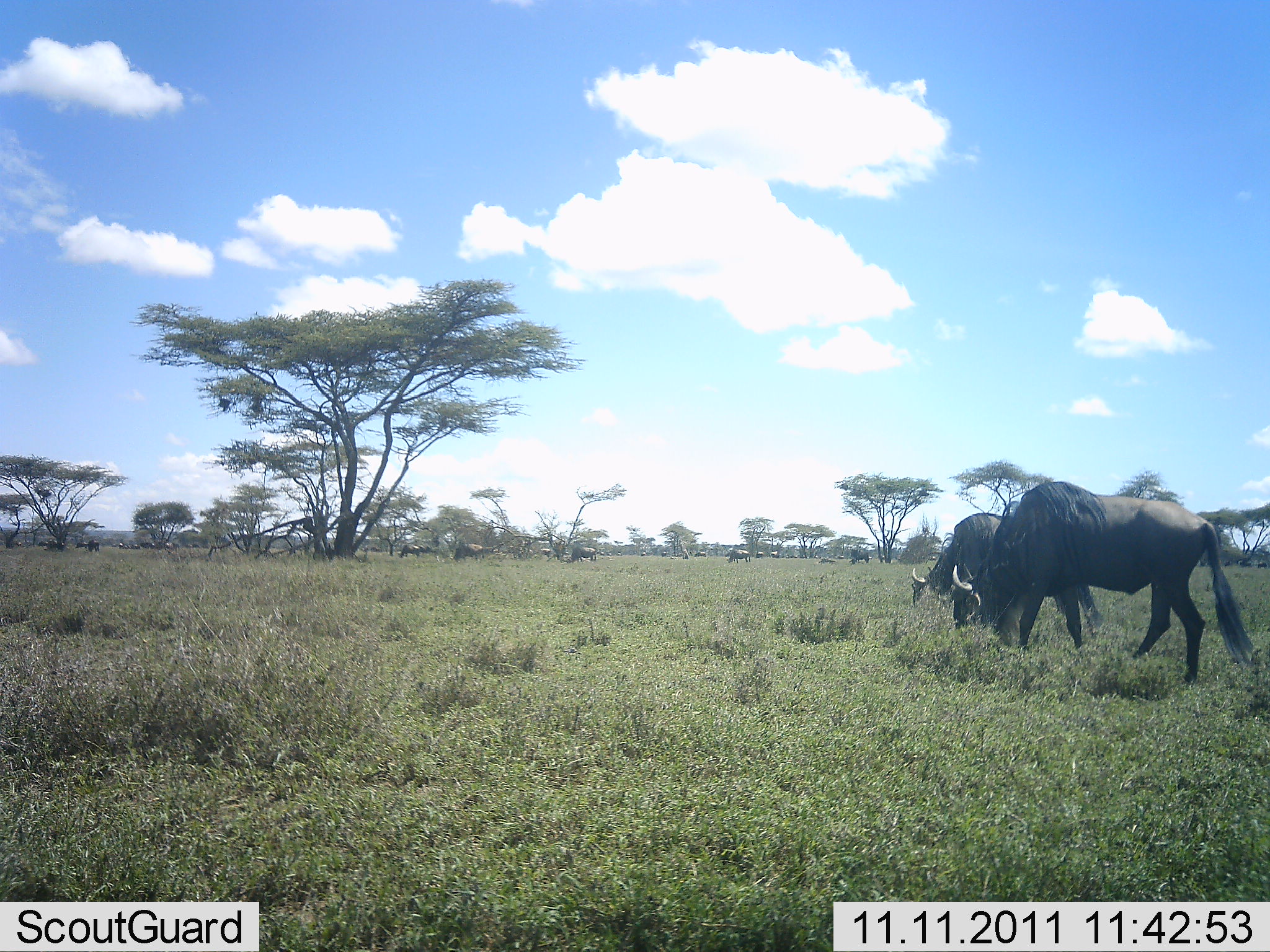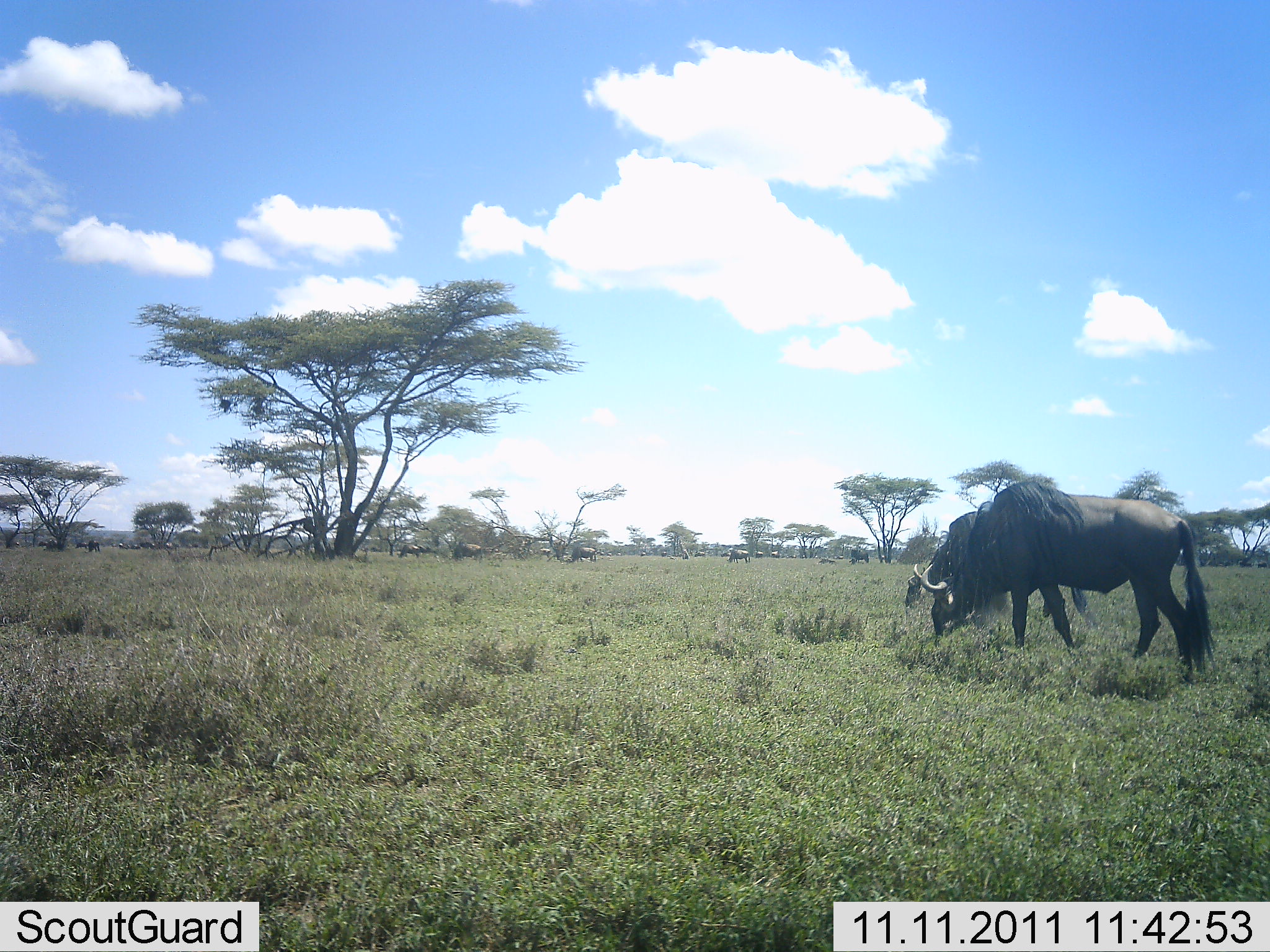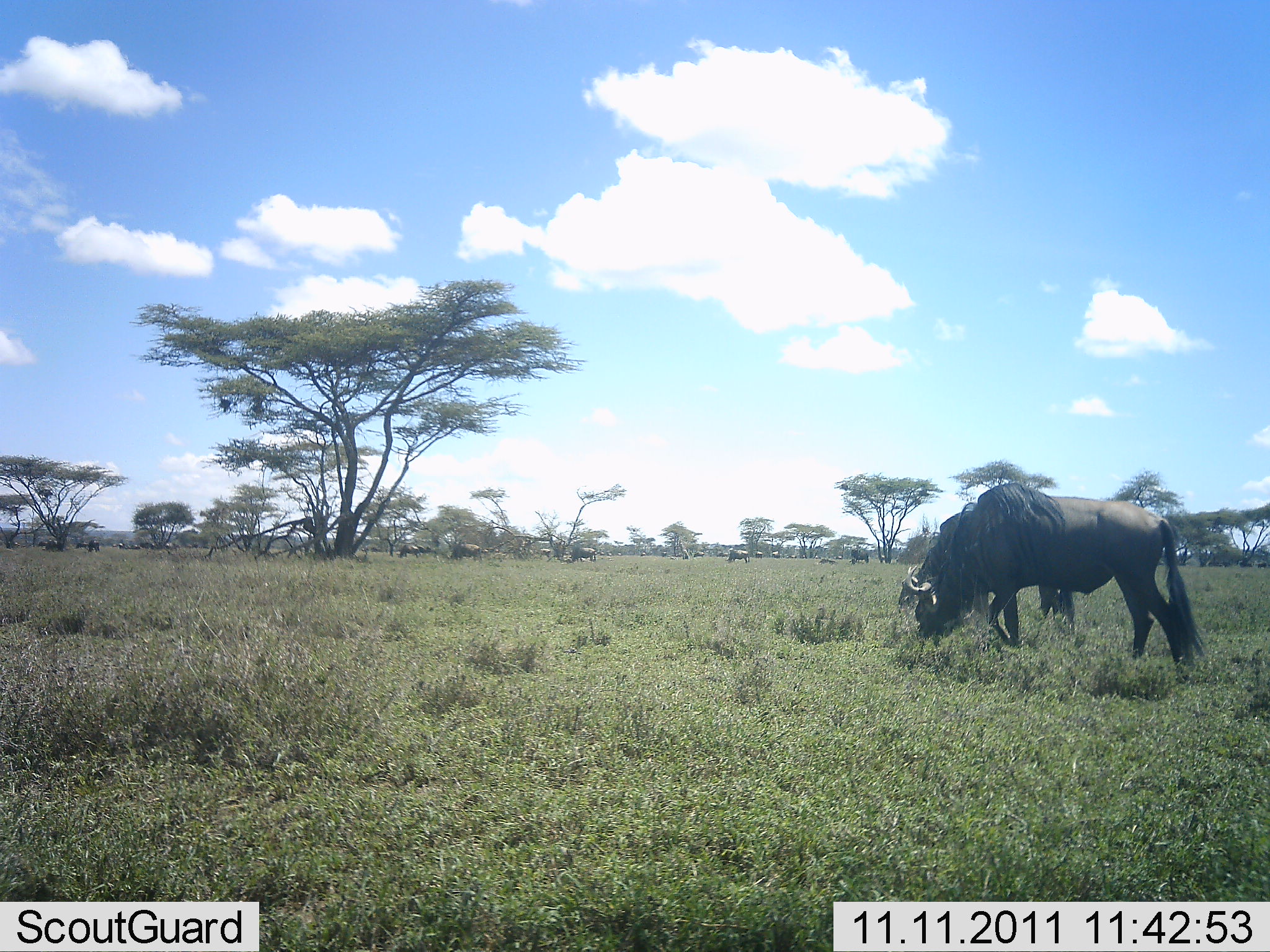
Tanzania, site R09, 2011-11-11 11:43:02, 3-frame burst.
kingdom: Animalia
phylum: Chordata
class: Mammalia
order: Artiodactyla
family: Bovidae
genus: Connochaetes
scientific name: Connochaetes taurinus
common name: blue wildebeest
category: wildebeest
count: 11-50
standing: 40%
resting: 10%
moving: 20%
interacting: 0%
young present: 0%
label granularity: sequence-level